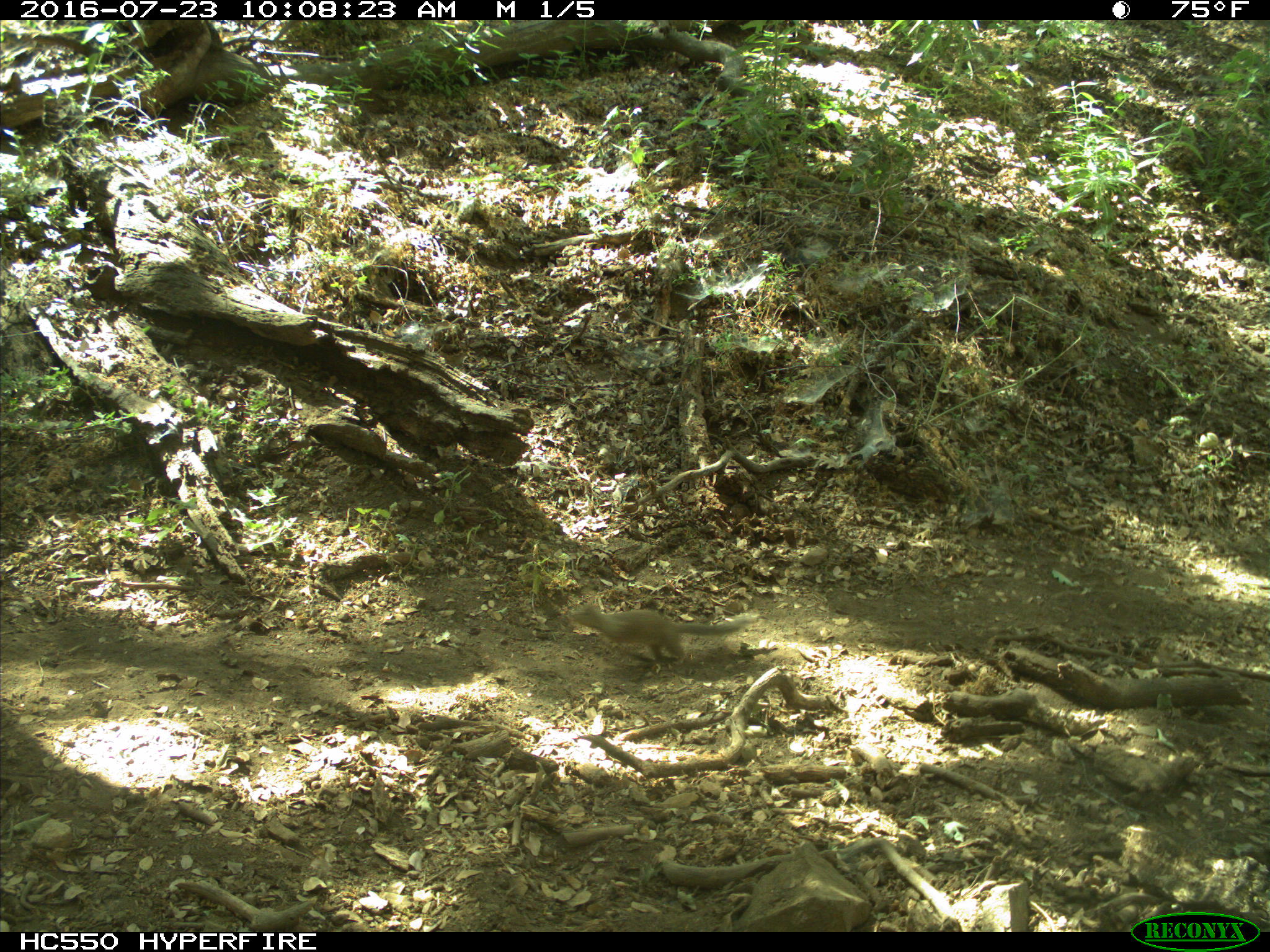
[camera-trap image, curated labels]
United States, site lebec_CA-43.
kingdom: Animalia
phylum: Chordata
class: Mammalia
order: Rodentia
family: Sciuridae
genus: Otospermophilus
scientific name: Otospermophilus beecheyi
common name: california ground squirrel